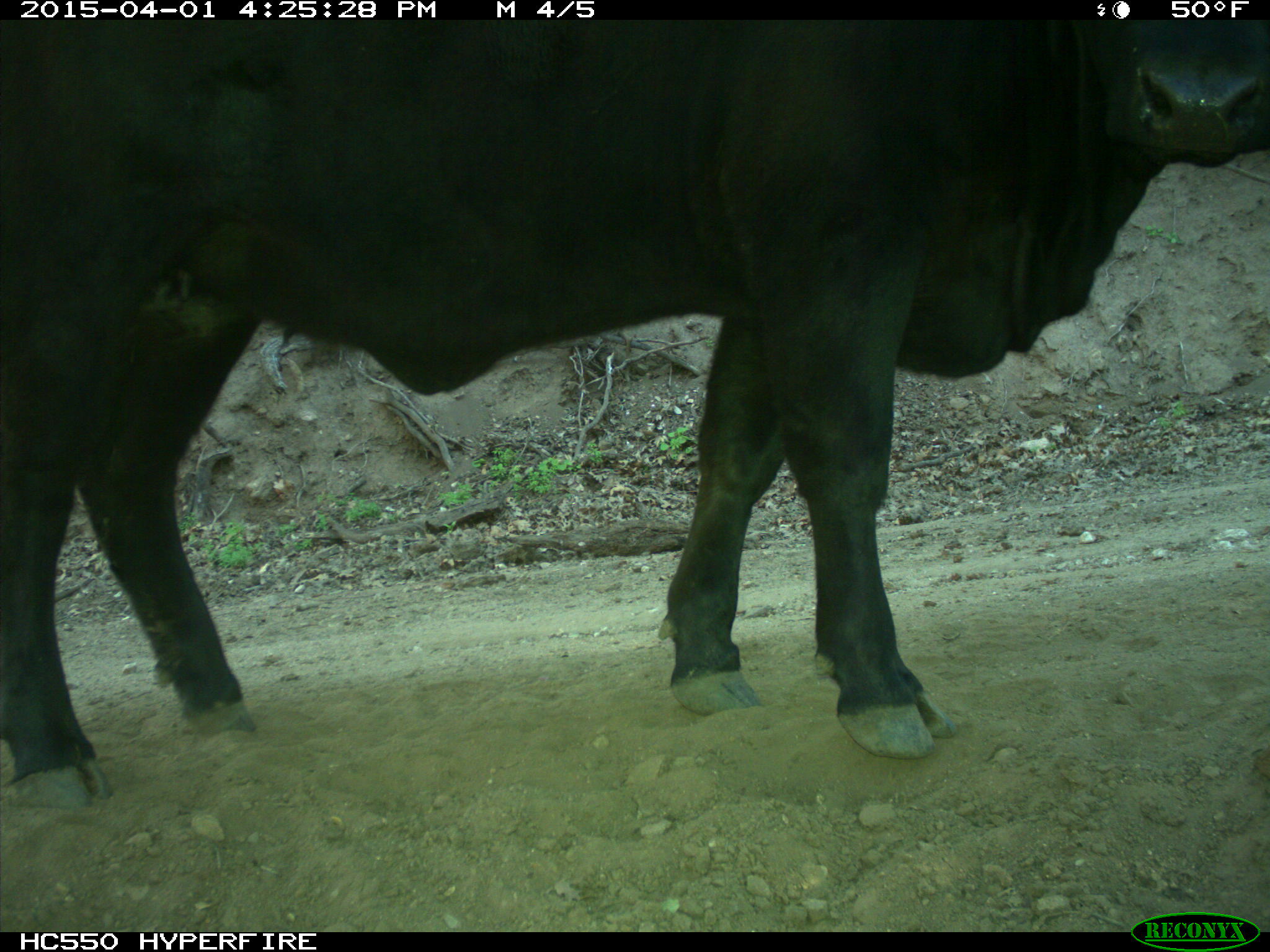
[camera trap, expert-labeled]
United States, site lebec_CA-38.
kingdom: Animalia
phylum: Chordata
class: Mammalia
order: Artiodactyla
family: Bovidae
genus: Bos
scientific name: Bos taurus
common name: domestic cow